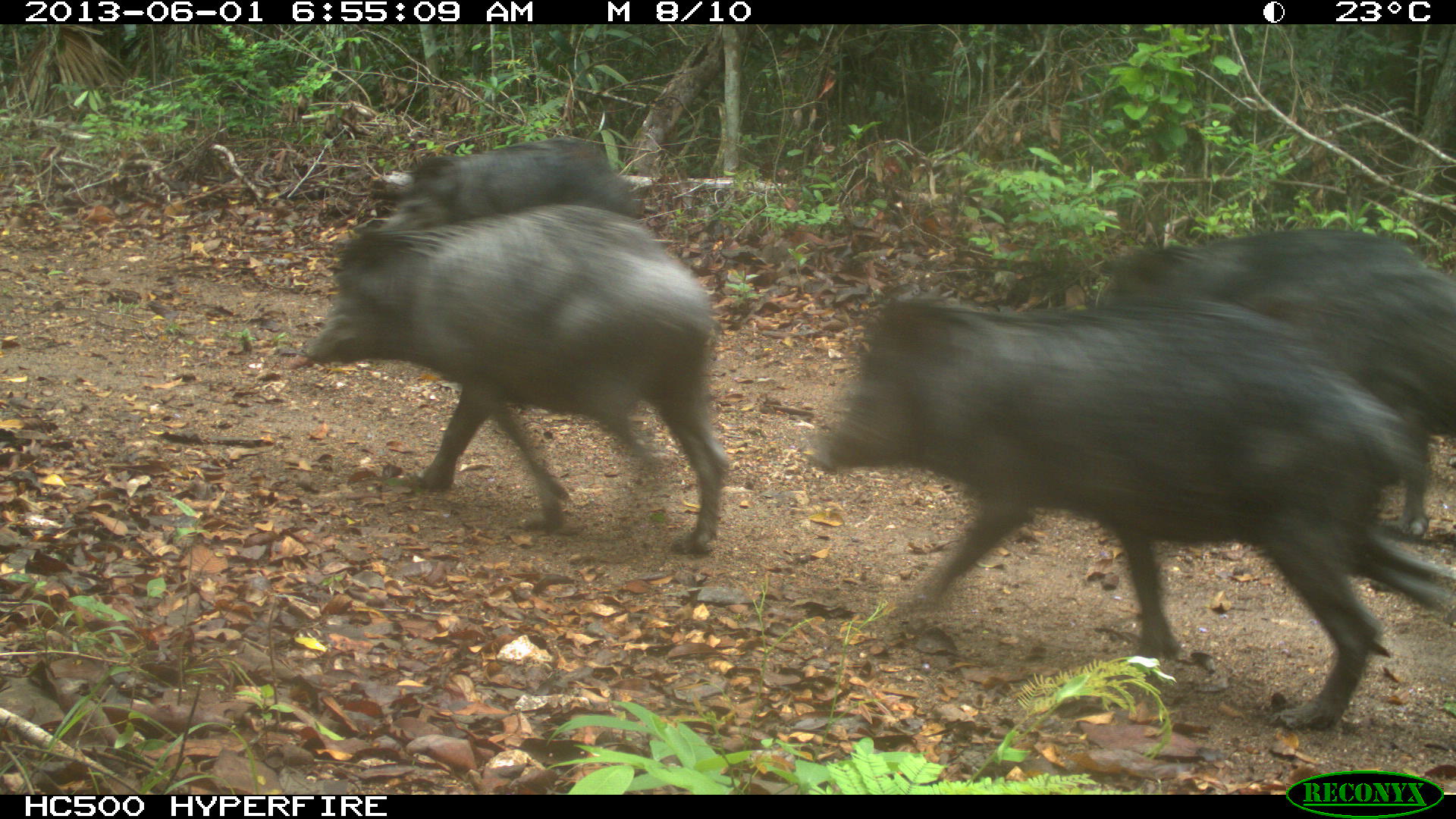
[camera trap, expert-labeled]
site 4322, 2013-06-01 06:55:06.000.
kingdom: Animalia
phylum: Chordata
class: Mammalia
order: Artiodactyla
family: Tayassuidae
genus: Tayassu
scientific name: Tayassu pecari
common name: white-lipped peccary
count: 39